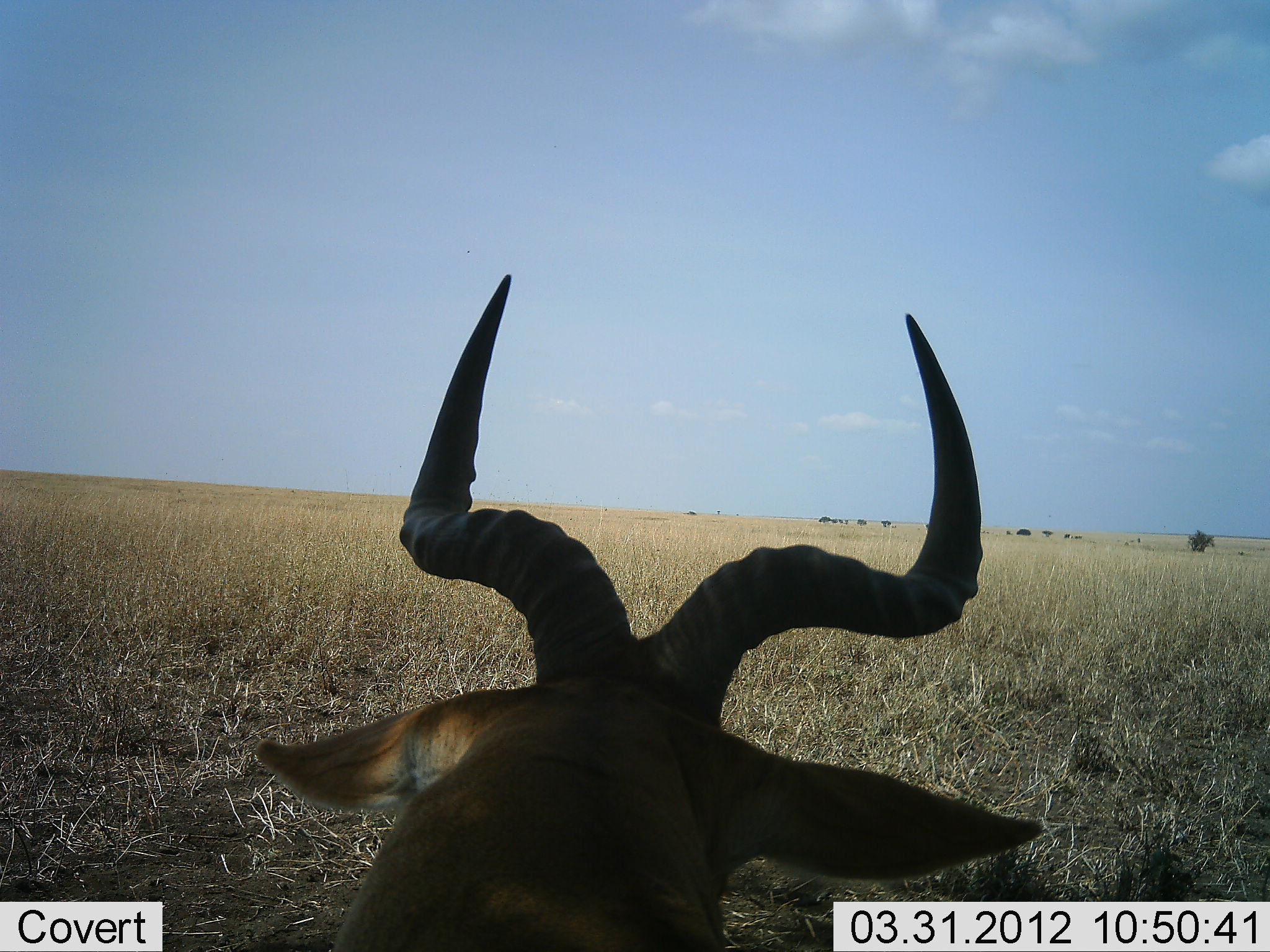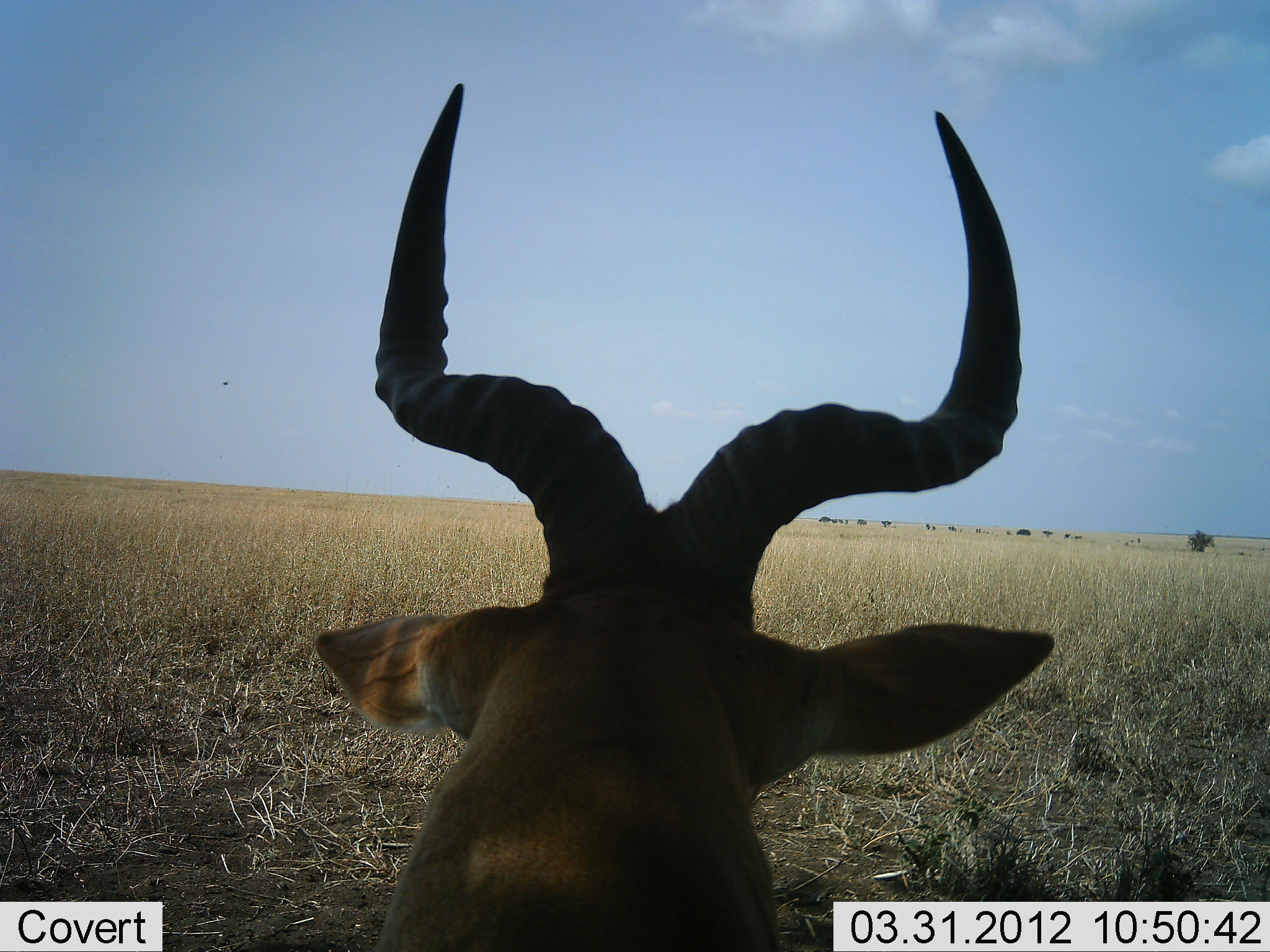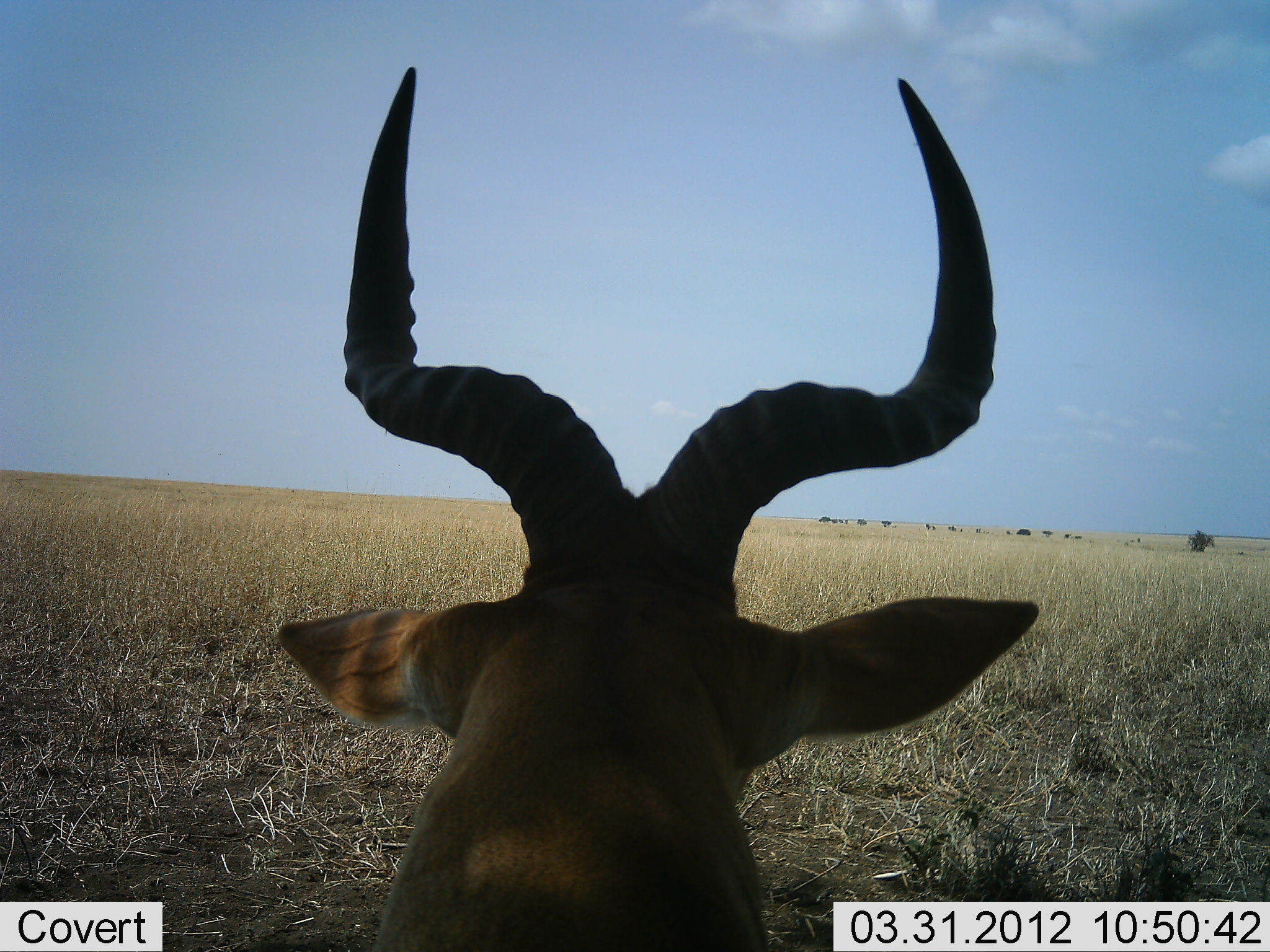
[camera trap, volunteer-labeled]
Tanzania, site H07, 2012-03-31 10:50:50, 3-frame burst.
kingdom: Animalia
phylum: Chordata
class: Mammalia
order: Artiodactyla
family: Bovidae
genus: Alcelaphus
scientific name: Alcelaphus buselaphus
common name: hartebeest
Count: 1.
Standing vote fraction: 25%.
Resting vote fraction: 50%.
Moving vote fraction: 12%.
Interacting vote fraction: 6%.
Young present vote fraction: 0%.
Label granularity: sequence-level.